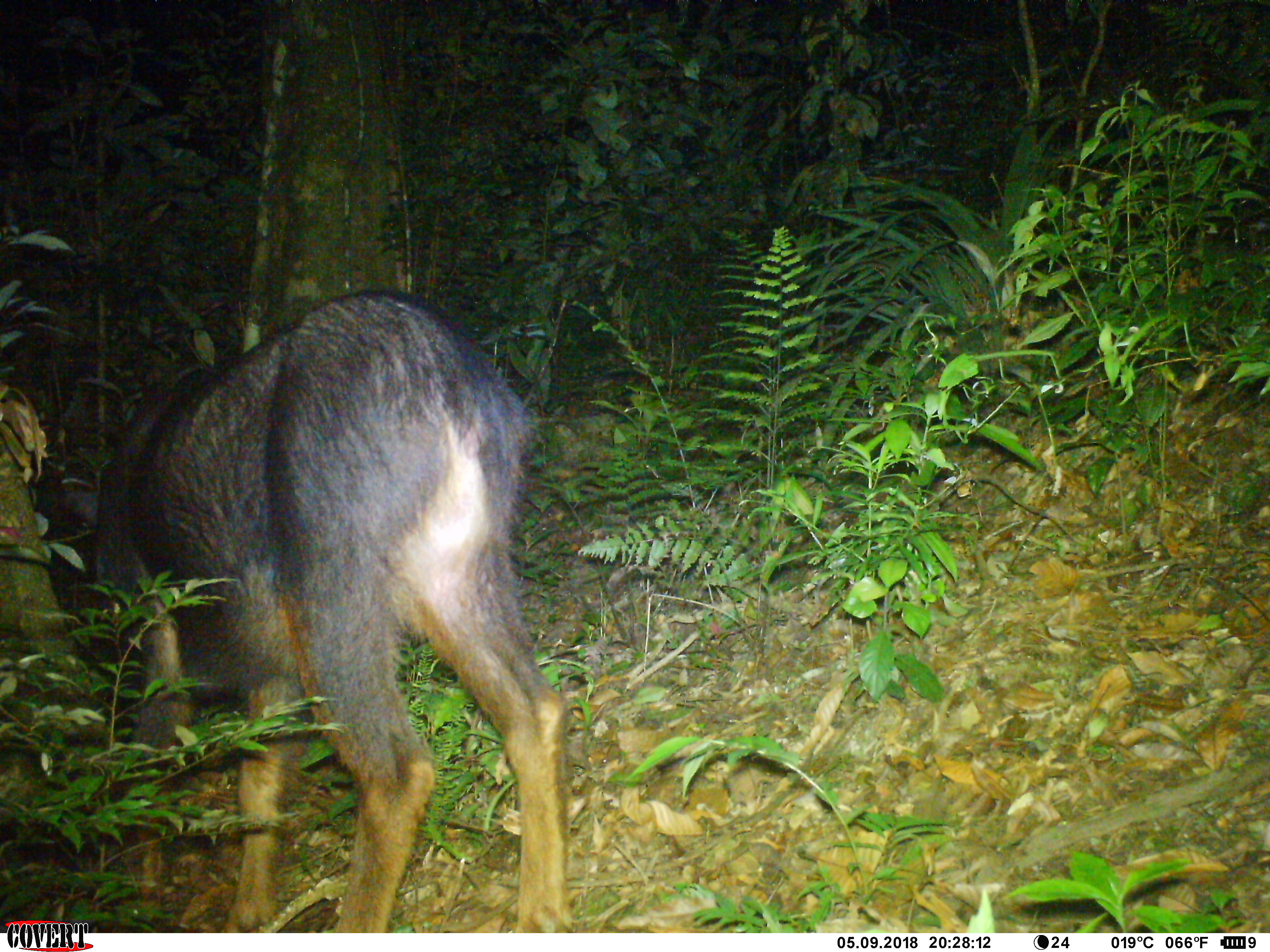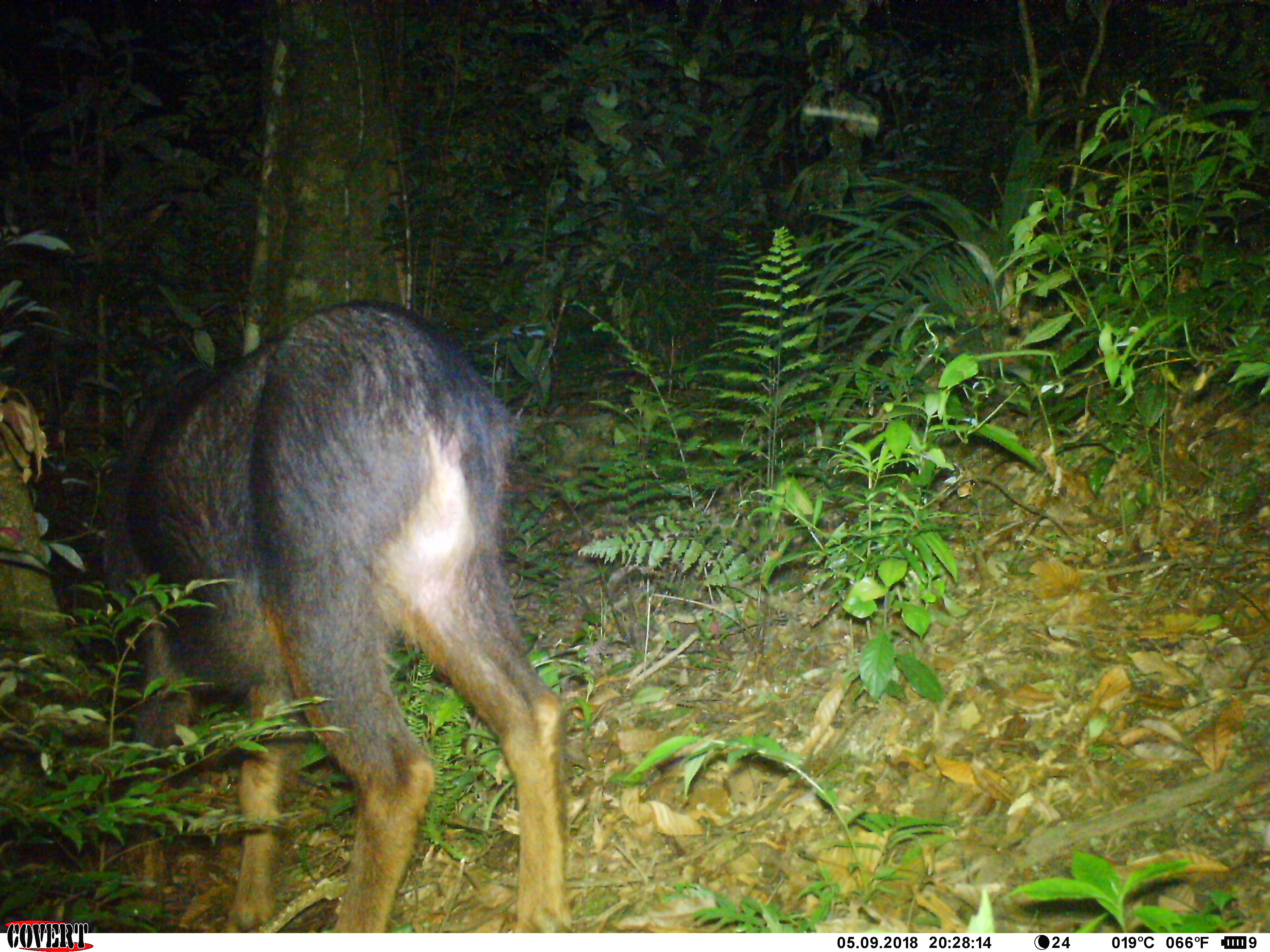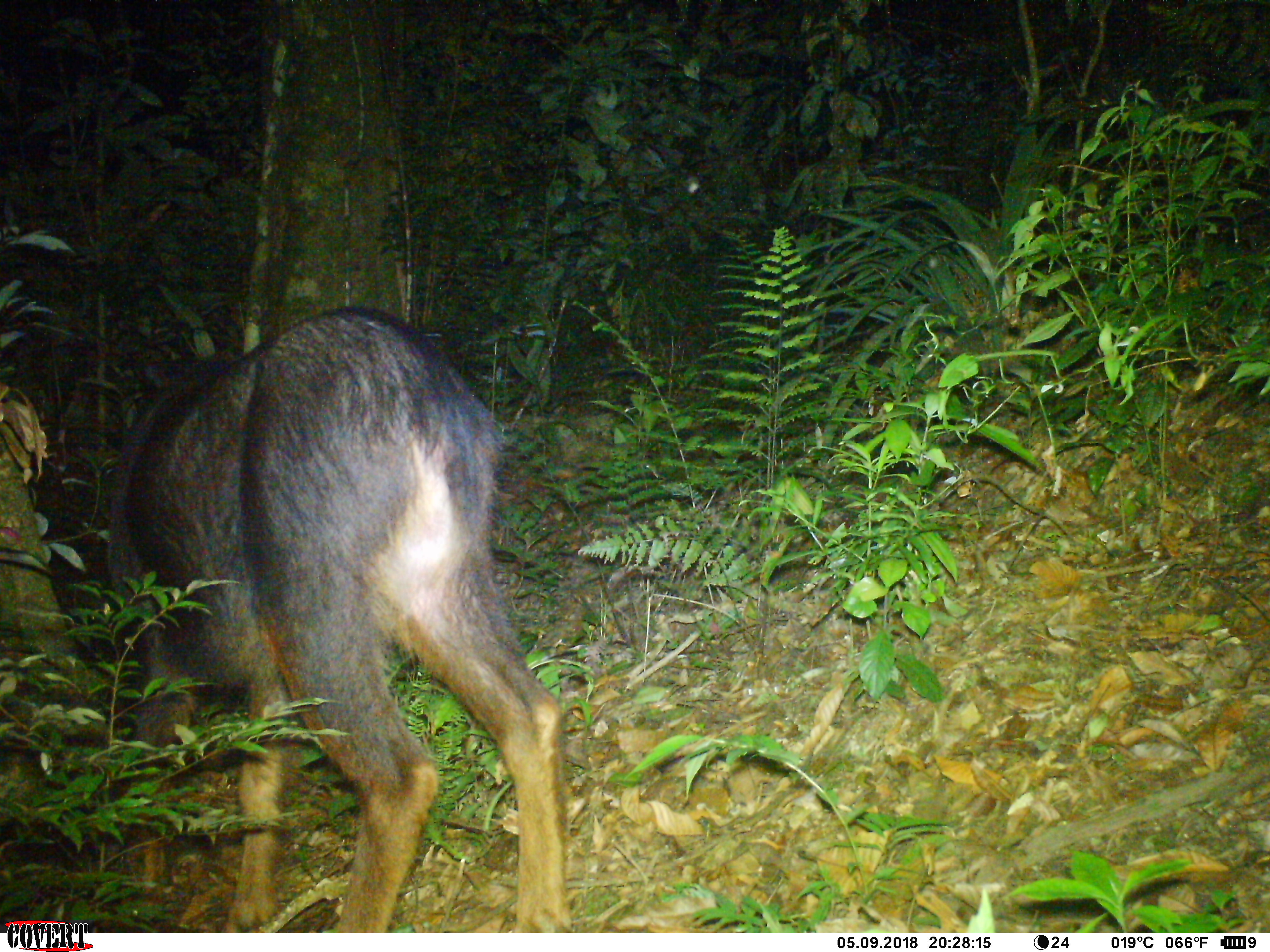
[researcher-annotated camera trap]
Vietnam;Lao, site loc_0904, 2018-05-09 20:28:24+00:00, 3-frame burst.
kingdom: Animalia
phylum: Chordata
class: Mammalia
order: Artiodactyla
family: Bovidae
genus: Capricornis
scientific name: Capricornis sumatraensis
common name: chinese serow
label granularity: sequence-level